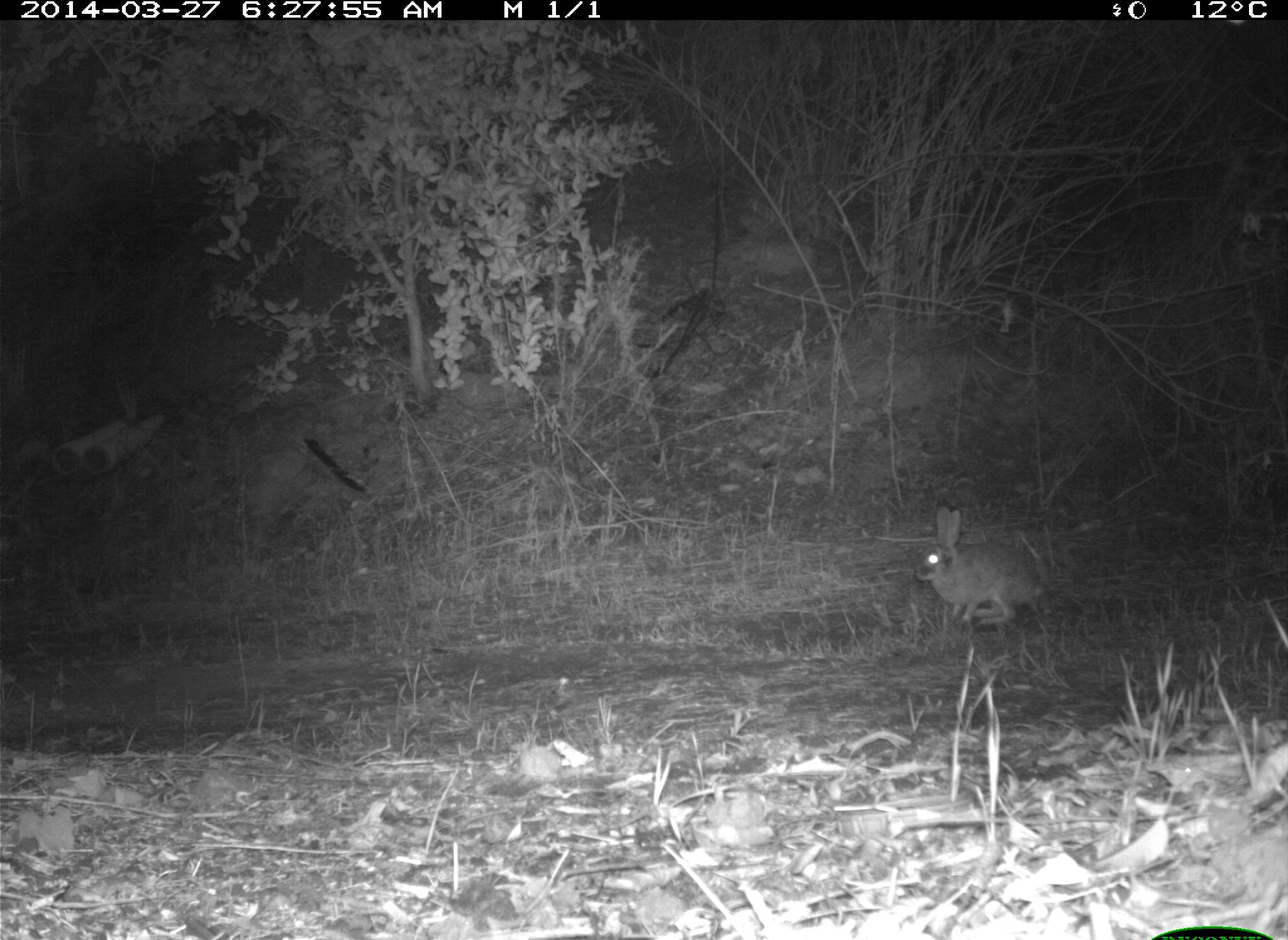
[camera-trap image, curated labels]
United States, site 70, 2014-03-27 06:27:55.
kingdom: Animalia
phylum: Chordata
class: Mammalia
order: Lagomorpha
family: Leporidae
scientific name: Leporidae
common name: rabbits and hares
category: rabbit